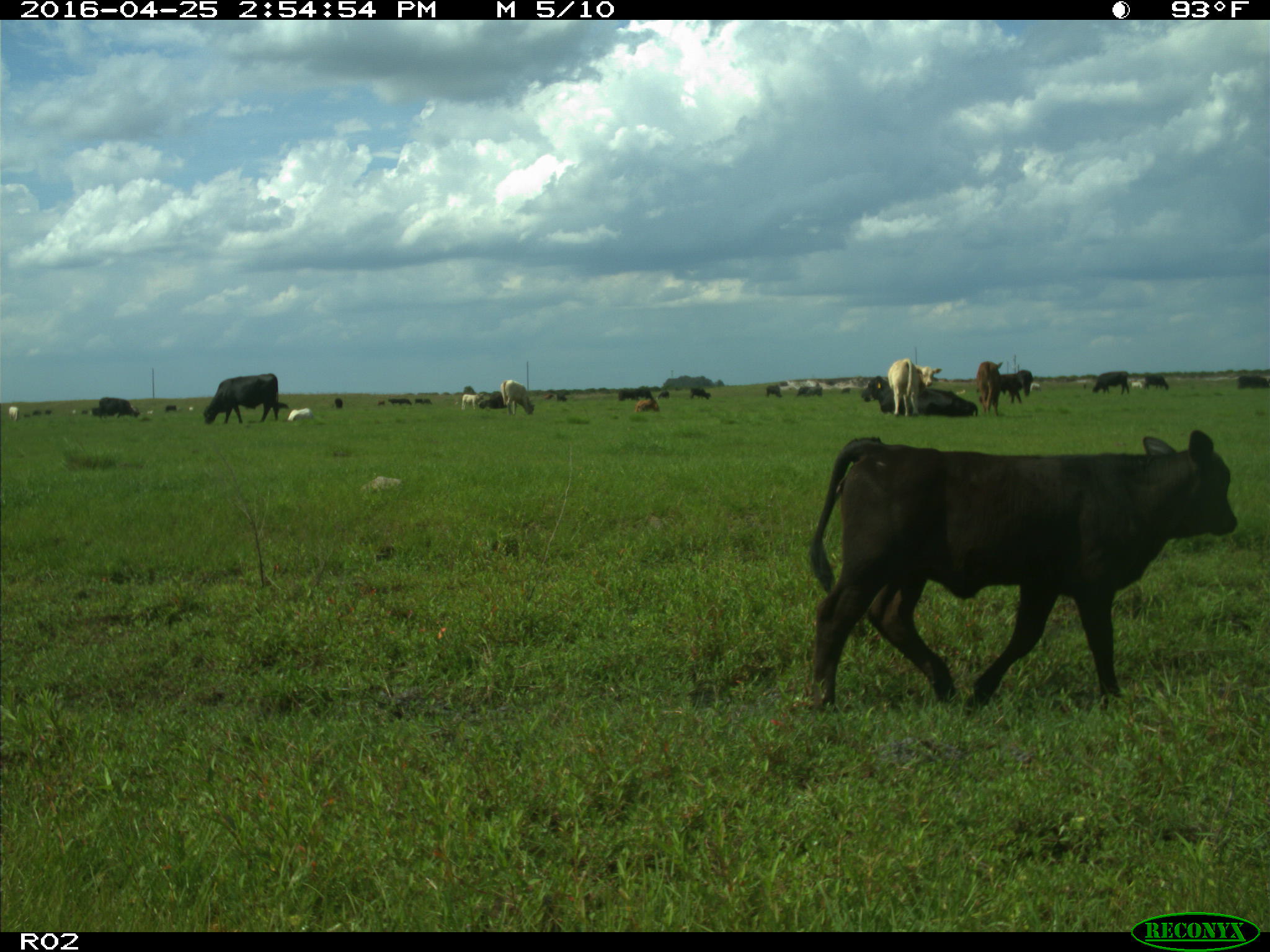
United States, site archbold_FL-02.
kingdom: Animalia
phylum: Chordata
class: Mammalia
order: Artiodactyla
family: Bovidae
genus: Bos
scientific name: Bos taurus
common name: domestic cow